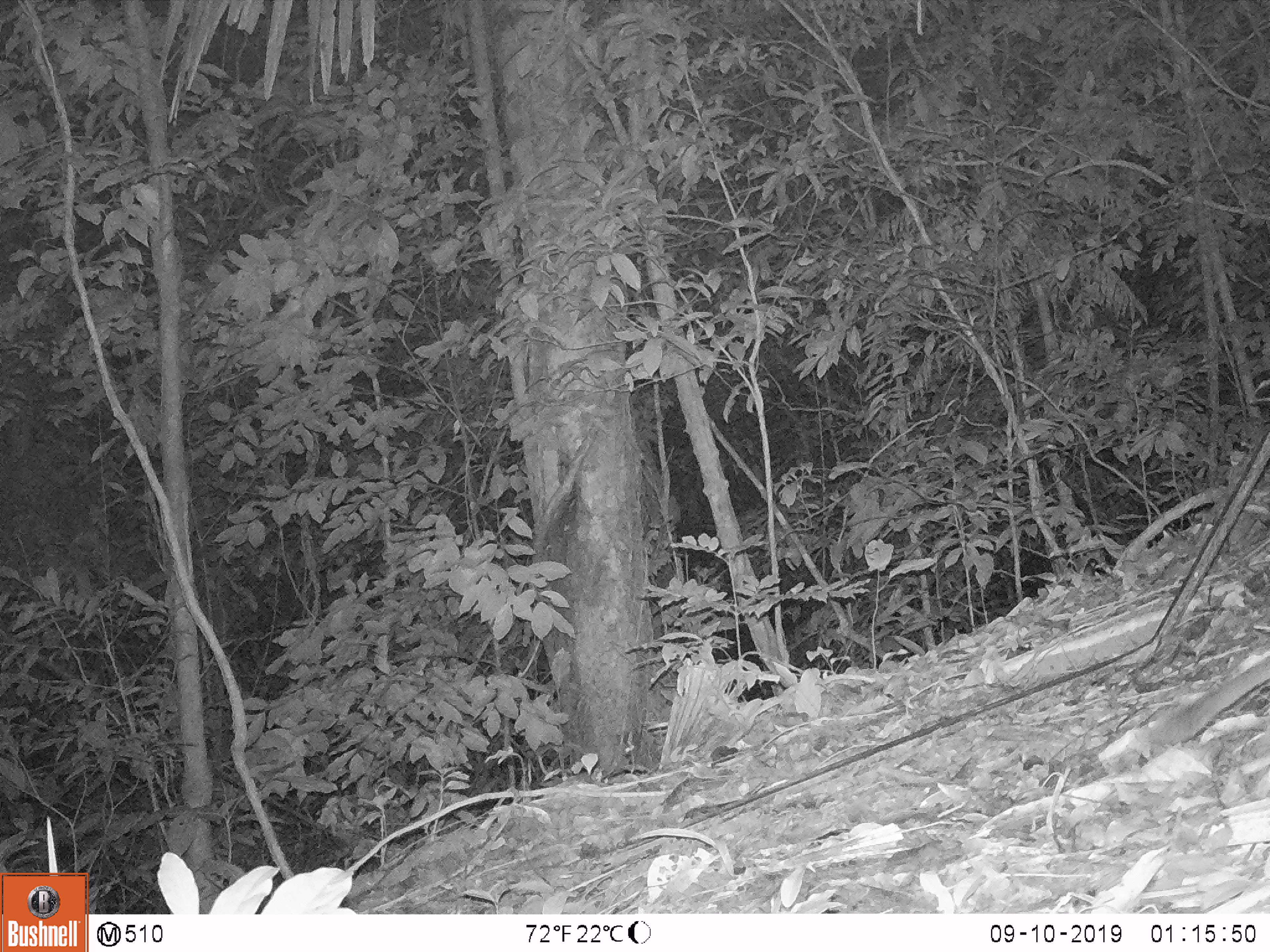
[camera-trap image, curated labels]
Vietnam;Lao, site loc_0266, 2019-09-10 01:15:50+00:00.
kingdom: Animalia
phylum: Chordata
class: Mammalia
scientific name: Mammalia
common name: mammal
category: unidentified small mammal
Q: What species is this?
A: Unidentified small mammal (mammal) (Mammalia).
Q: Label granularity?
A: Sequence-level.